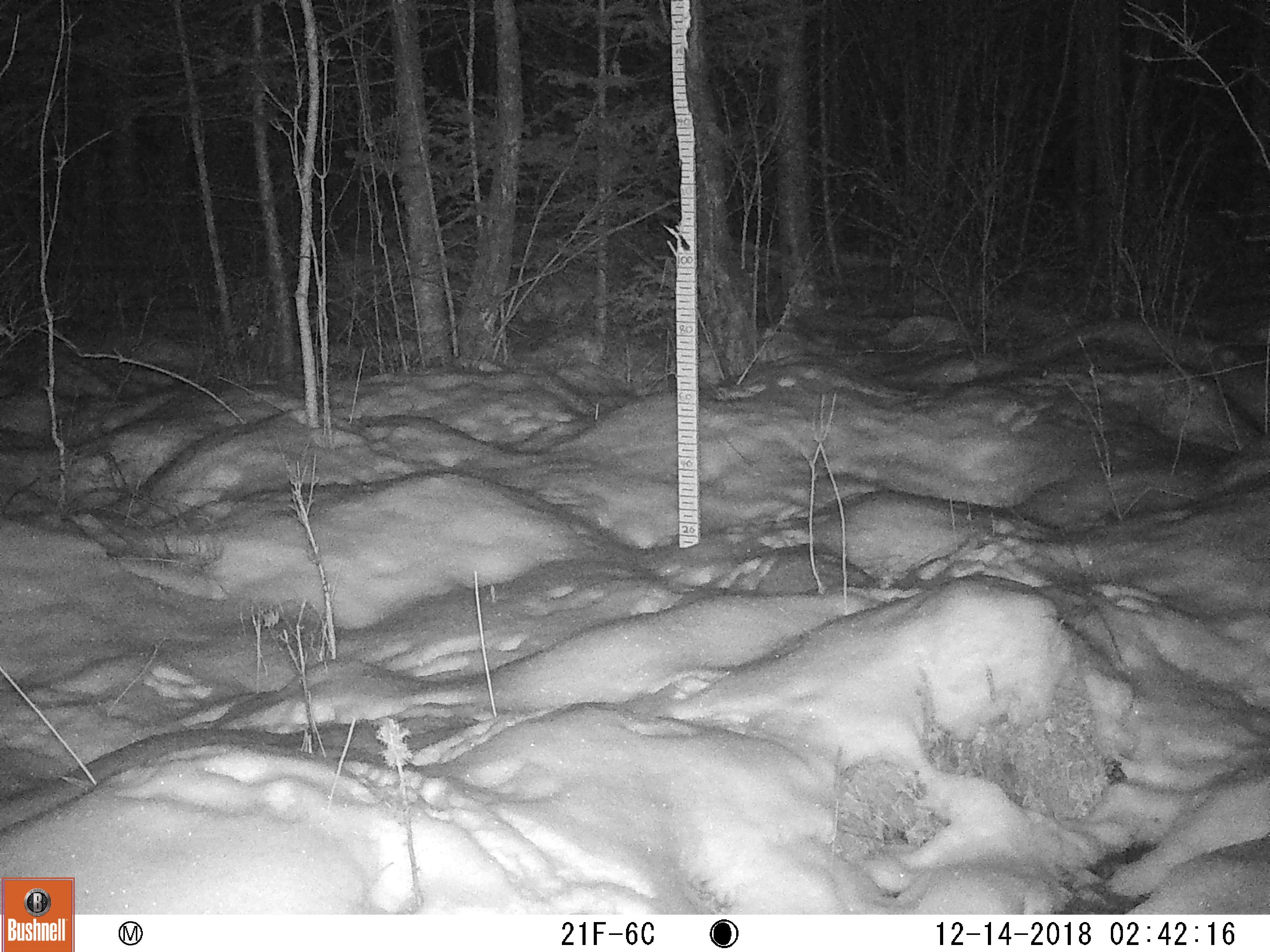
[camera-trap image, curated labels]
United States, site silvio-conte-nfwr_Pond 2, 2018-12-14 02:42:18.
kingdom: Animalia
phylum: Chordata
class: Mammalia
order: Lagomorpha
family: Leporidae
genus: Lepus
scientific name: Lepus americanus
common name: snowshoe hare